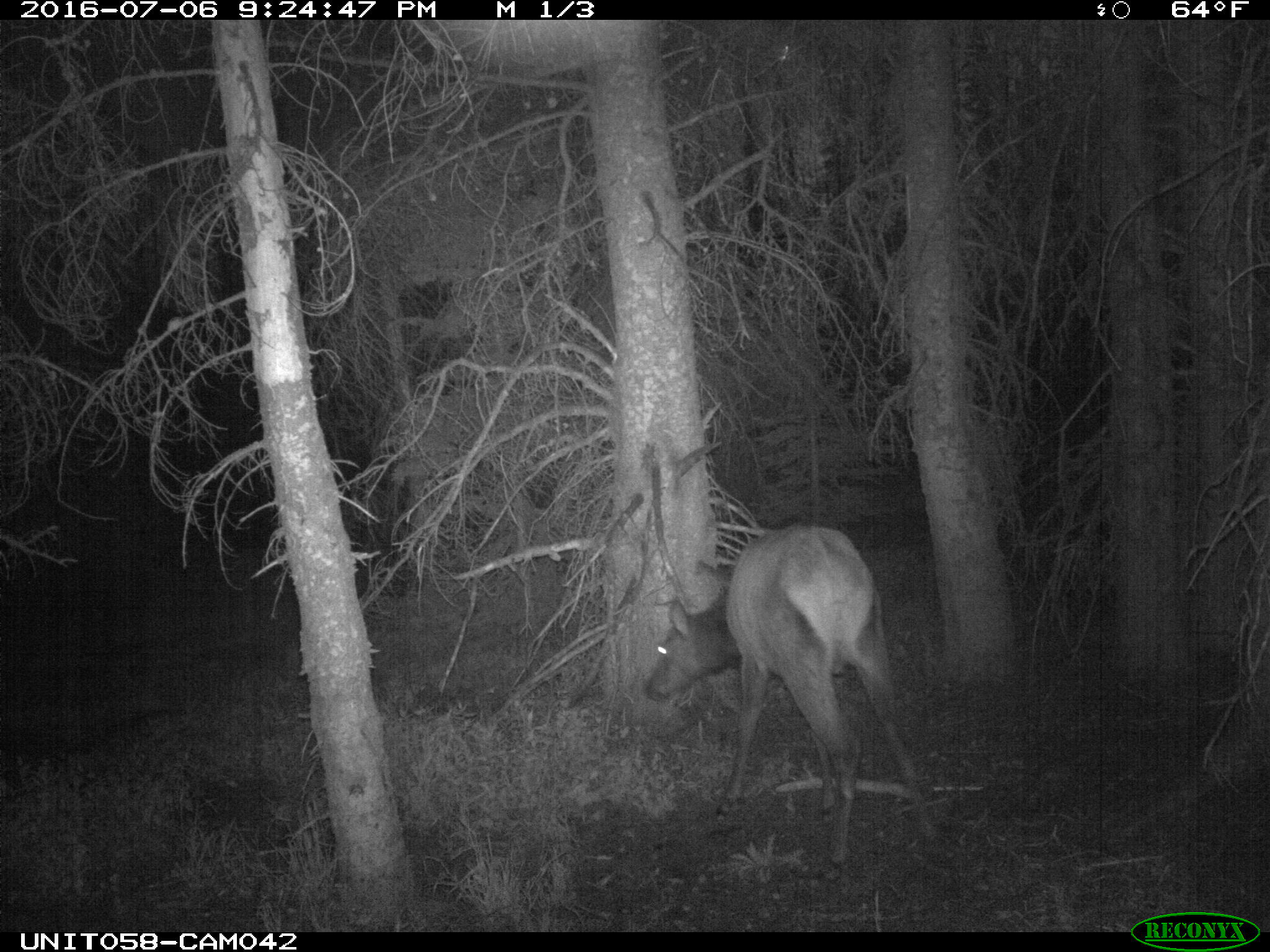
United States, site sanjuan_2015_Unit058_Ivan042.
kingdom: Animalia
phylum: Chordata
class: Mammalia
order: Artiodactyla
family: Cervidae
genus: Cervus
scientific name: Cervus elaphus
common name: red deer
Cervus elaphus (red deer).